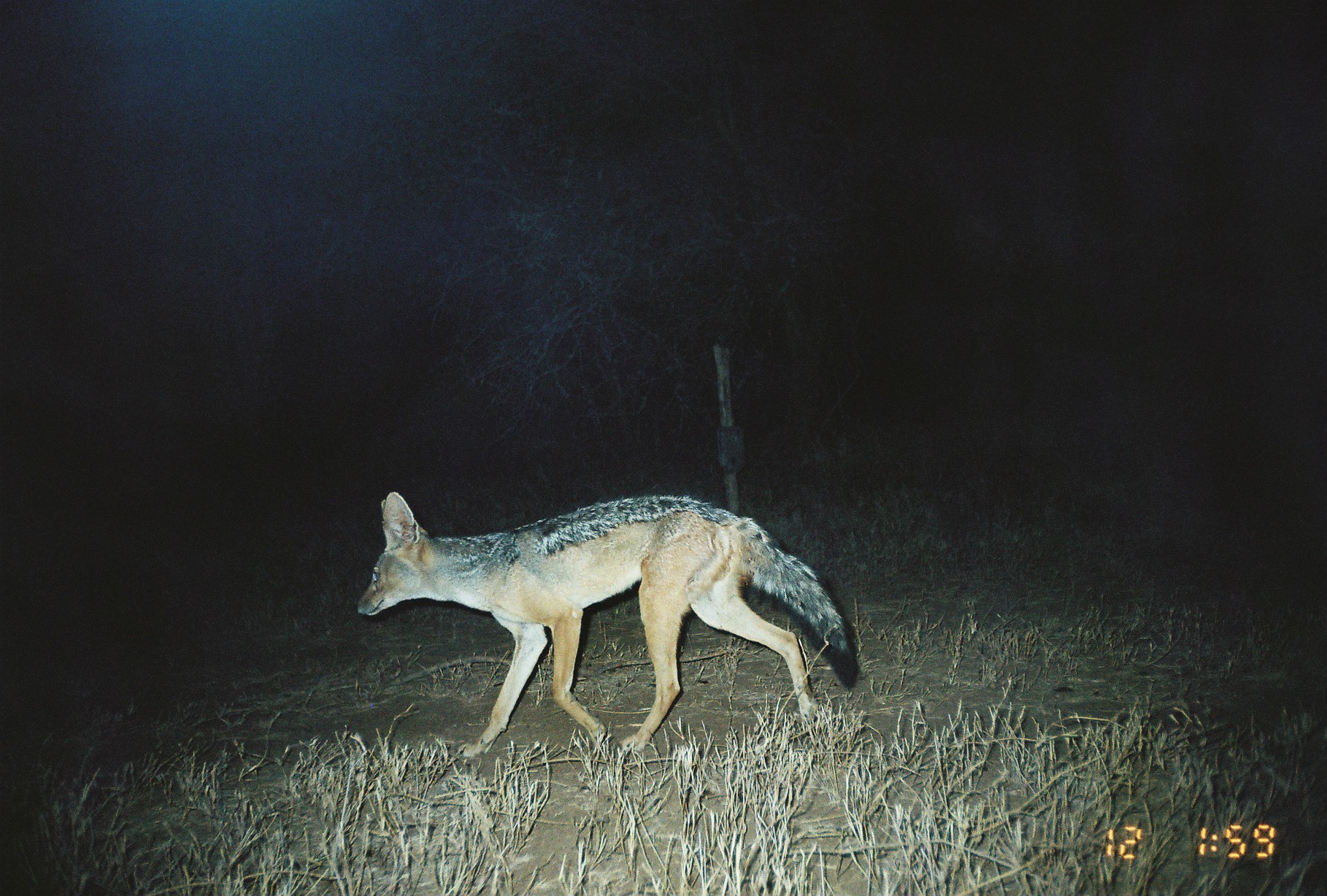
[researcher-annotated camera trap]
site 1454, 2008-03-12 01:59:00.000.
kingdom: Animalia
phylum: Chordata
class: Mammalia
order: Carnivora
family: Canidae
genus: Lupulella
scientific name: Lupulella mesomelas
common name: black-backed jackal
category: canis mesomelas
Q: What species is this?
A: Canis mesomelas (black-backed jackal) (Lupulella mesomelas).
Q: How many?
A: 1.